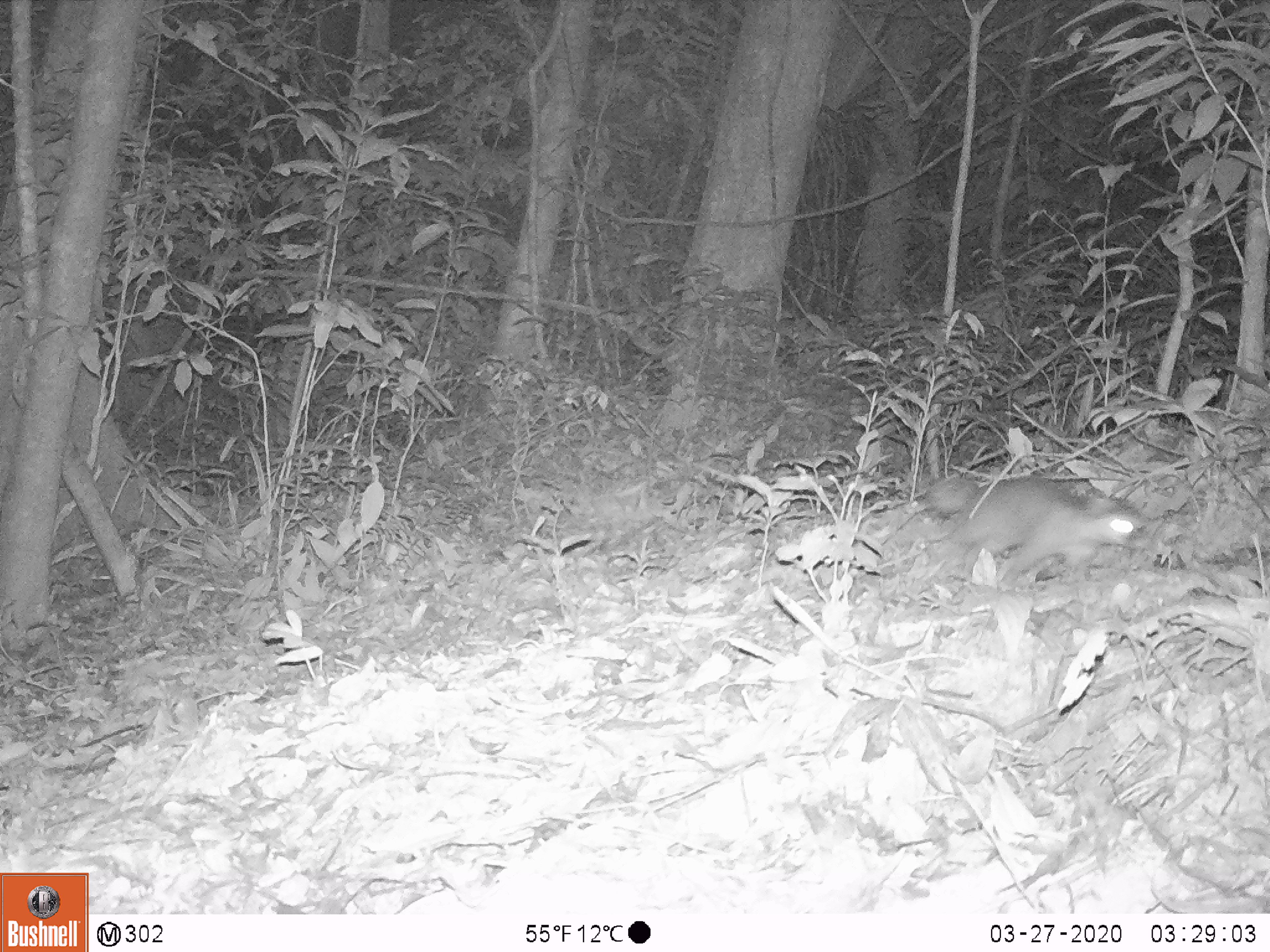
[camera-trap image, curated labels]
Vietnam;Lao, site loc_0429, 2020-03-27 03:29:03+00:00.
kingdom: Animalia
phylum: Chordata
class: Mammalia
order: Carnivora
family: Mustelidae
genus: Melogale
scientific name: Melogale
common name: ferret badger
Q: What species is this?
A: Ferret badger (Melogale).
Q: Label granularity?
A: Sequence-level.